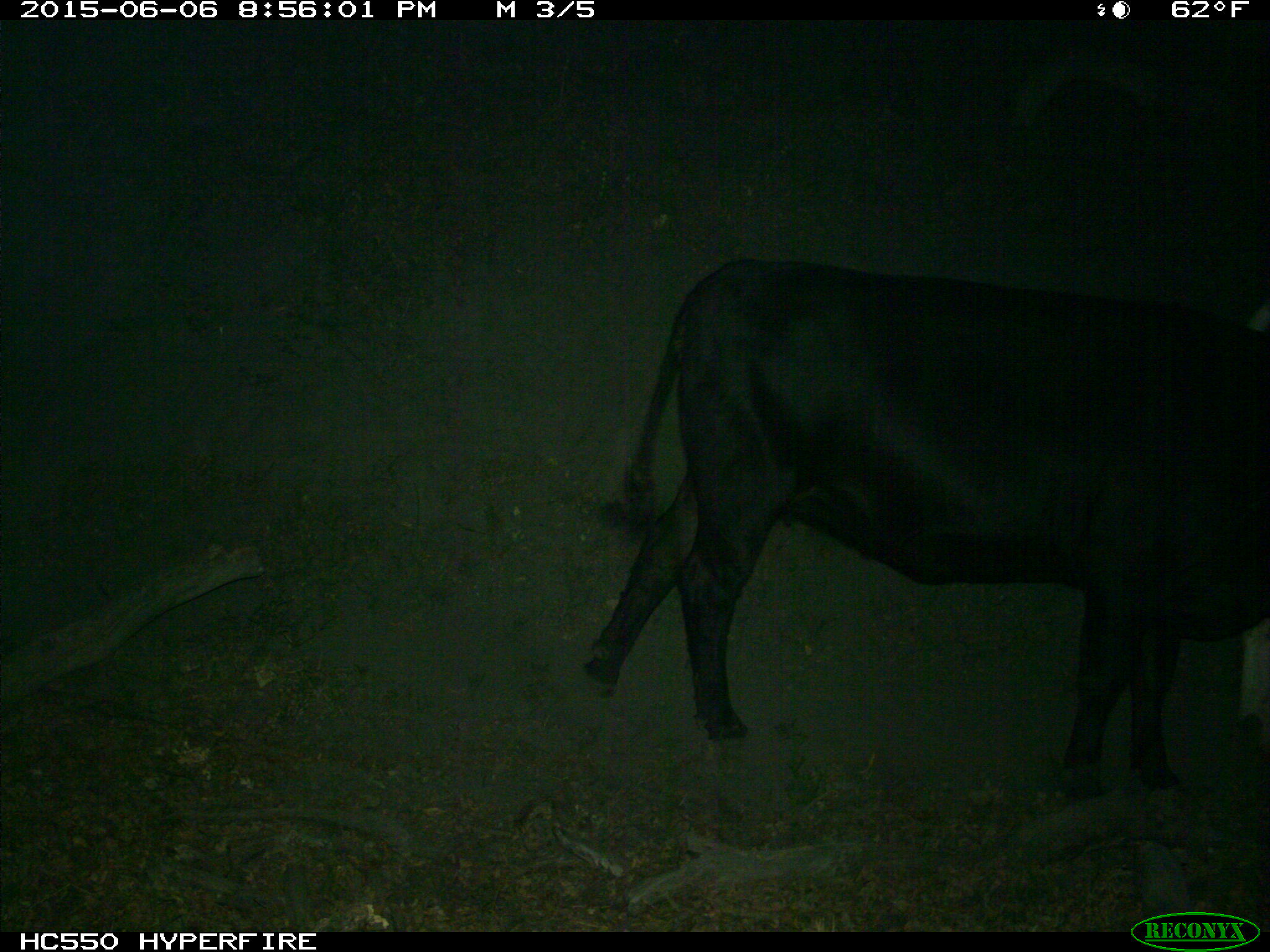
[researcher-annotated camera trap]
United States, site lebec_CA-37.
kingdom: Animalia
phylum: Chordata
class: Mammalia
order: Artiodactyla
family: Bovidae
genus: Bos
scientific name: Bos taurus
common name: domestic cow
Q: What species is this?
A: Bos taurus (domestic cow).